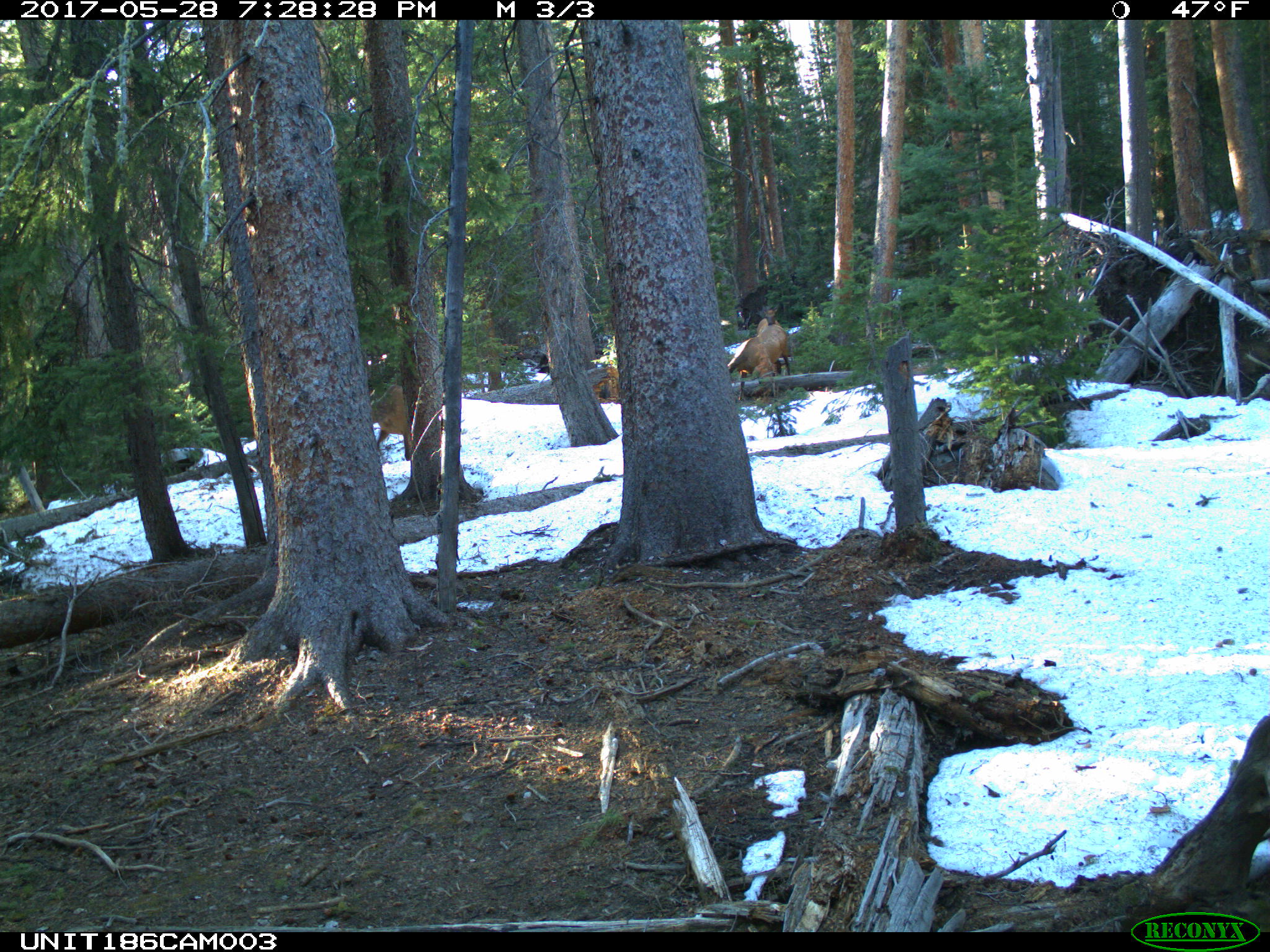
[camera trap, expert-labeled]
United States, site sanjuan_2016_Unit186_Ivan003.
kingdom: Animalia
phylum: Chordata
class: Mammalia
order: Artiodactyla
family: Cervidae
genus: Cervus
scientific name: Cervus elaphus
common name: red deer